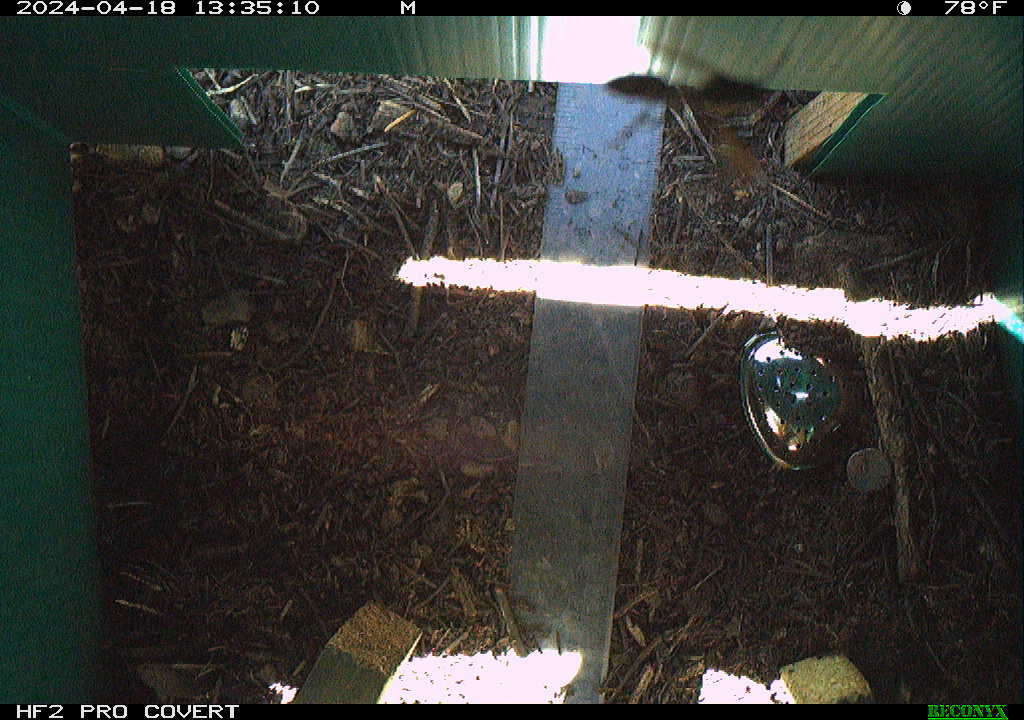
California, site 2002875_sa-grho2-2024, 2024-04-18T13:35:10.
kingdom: Animalia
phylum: Arthropoda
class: Insecta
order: Hymenoptera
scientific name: Hymenoptera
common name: ants, bees, wasps, and sawflies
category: hymenoptera order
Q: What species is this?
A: Hymenoptera order (ants, bees, wasps, and sawflies) (Hymenoptera).